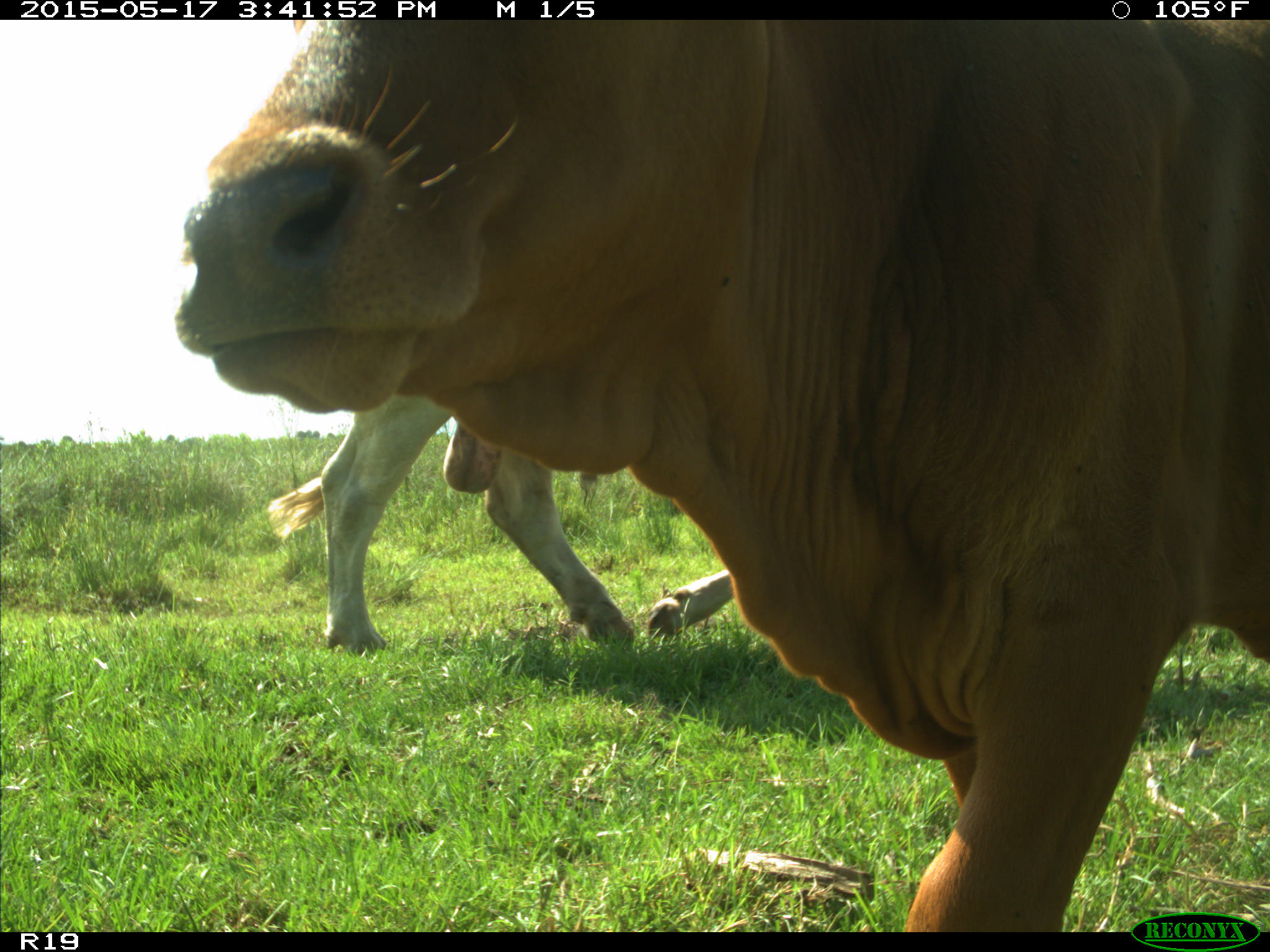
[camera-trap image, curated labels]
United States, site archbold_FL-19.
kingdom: Animalia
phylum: Chordata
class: Mammalia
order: Artiodactyla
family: Bovidae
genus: Bos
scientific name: Bos taurus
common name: domestic cow